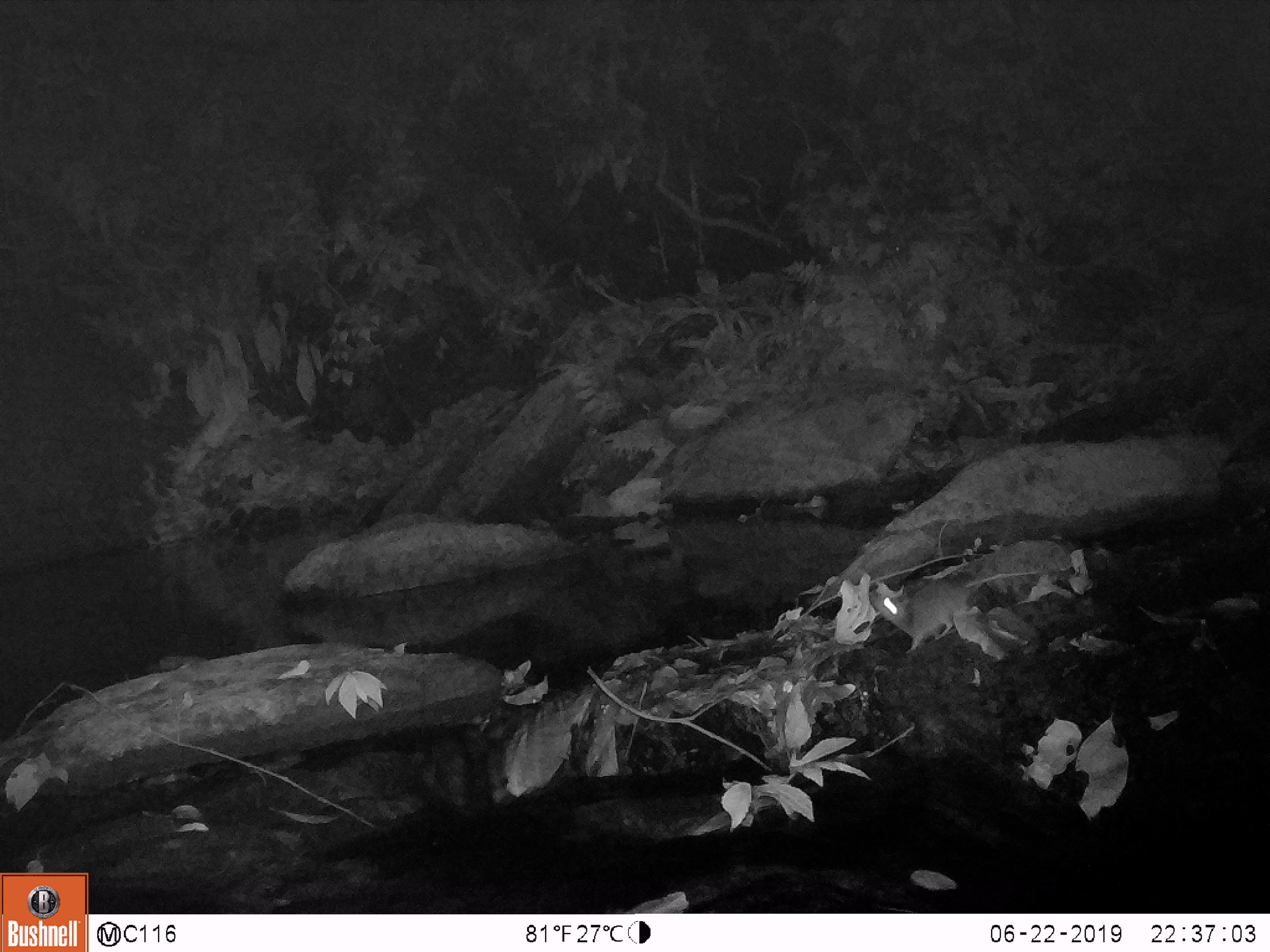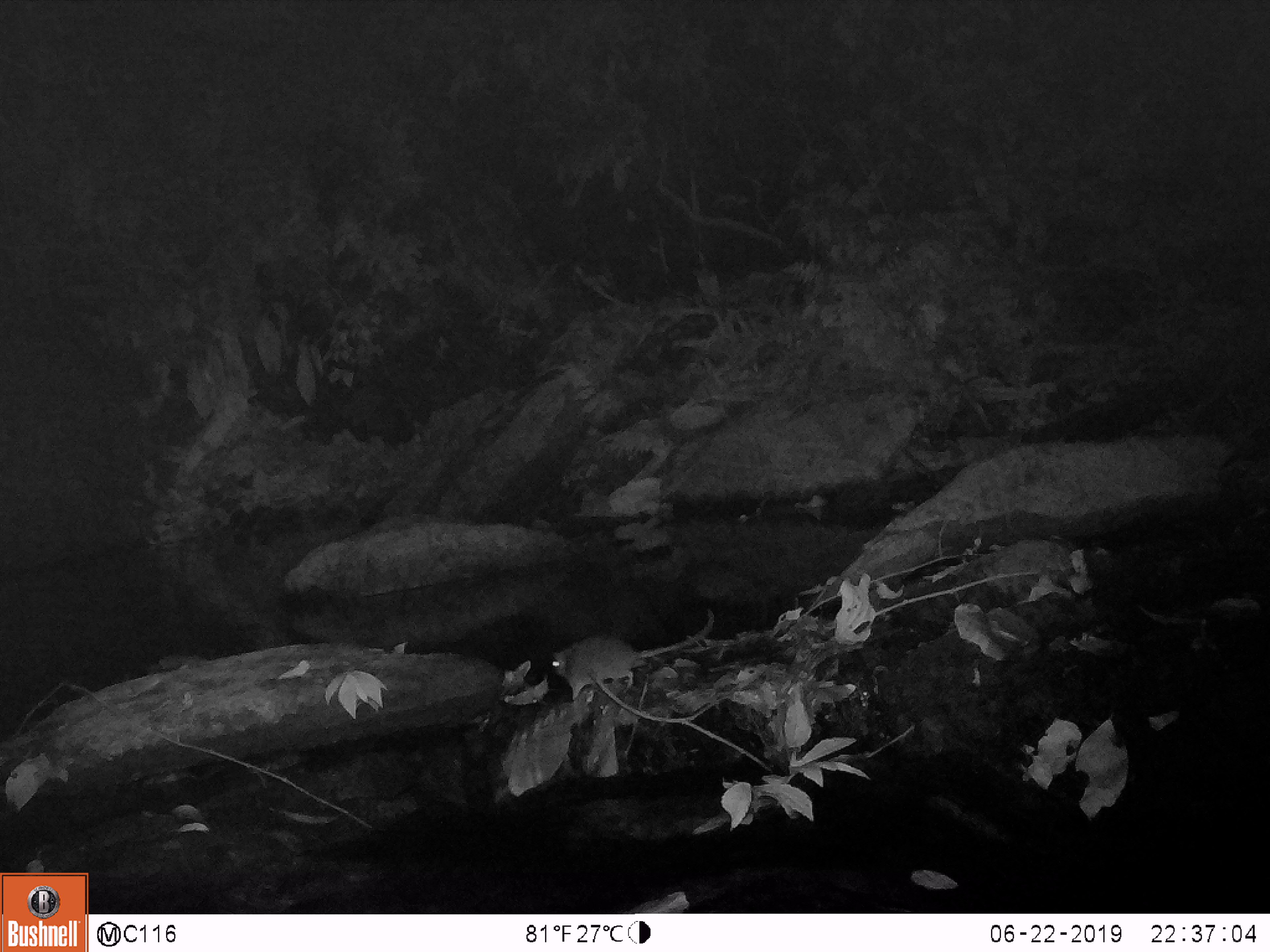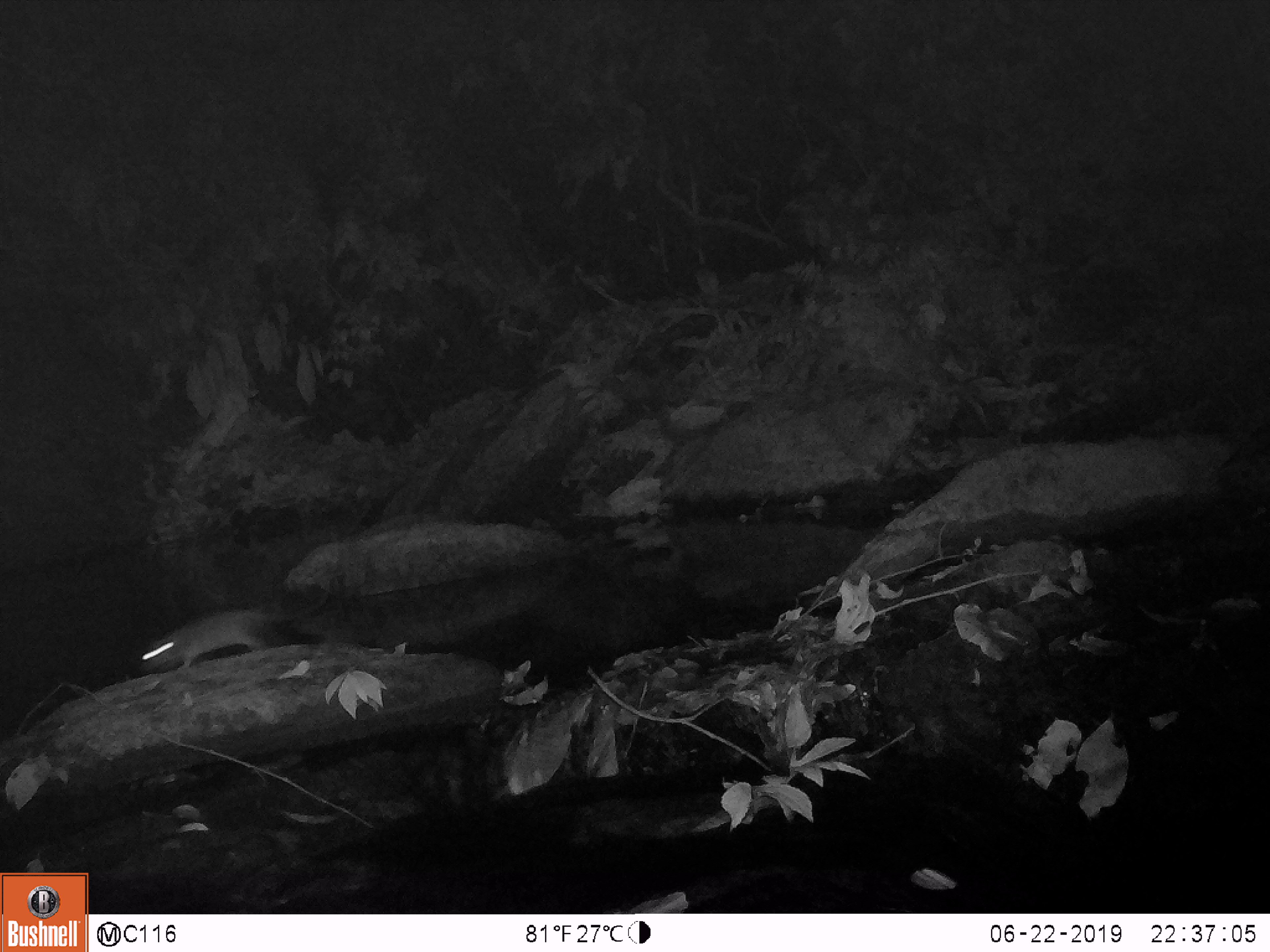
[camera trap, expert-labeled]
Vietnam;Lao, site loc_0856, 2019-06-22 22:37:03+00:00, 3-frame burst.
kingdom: Animalia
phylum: Chordata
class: Mammalia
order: Rodentia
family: Muridae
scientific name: Muridae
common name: old-world mice and rats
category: unidentified murid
Unidentified murid (old-world mice and rats) (Muridae). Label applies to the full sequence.